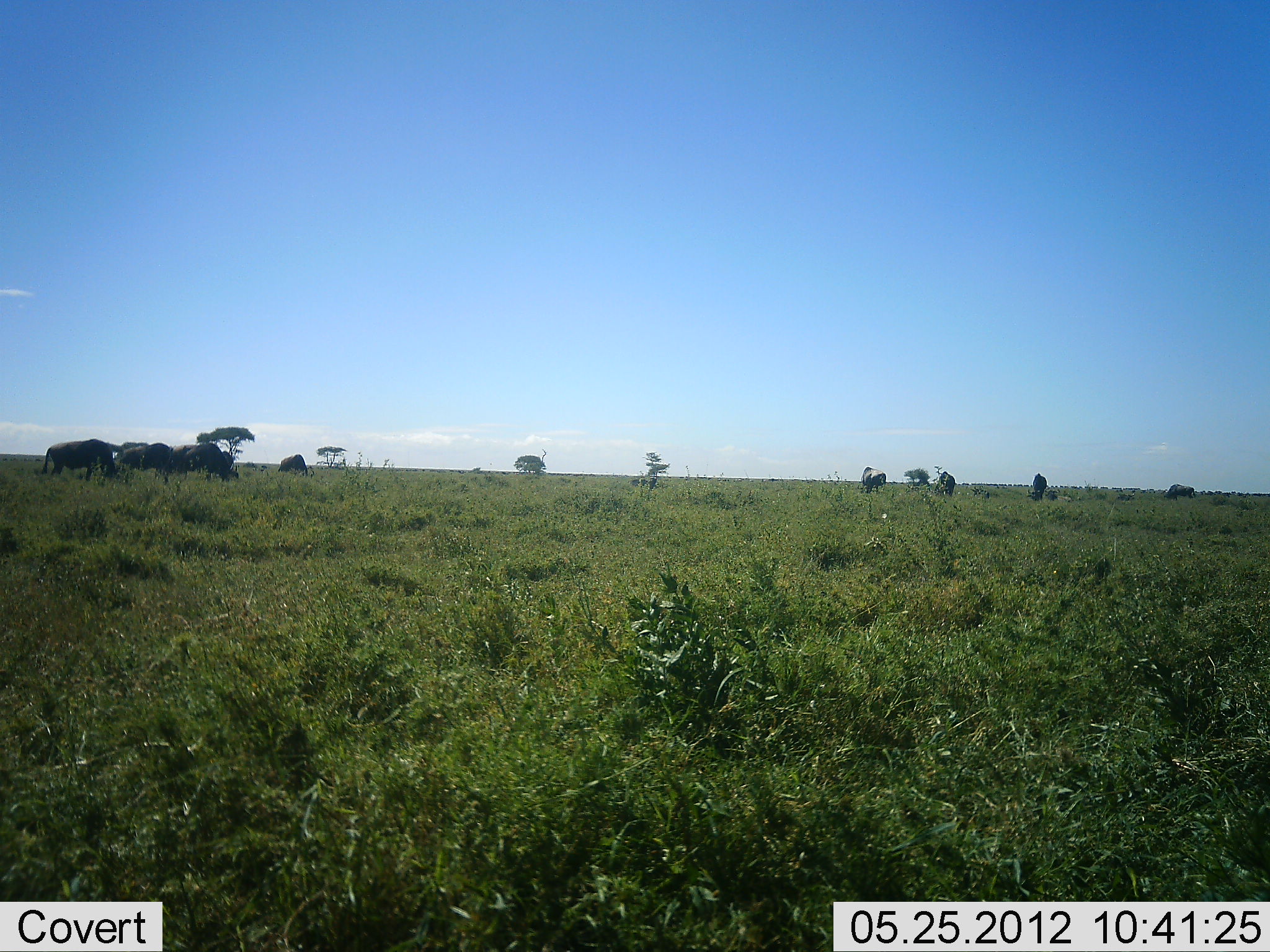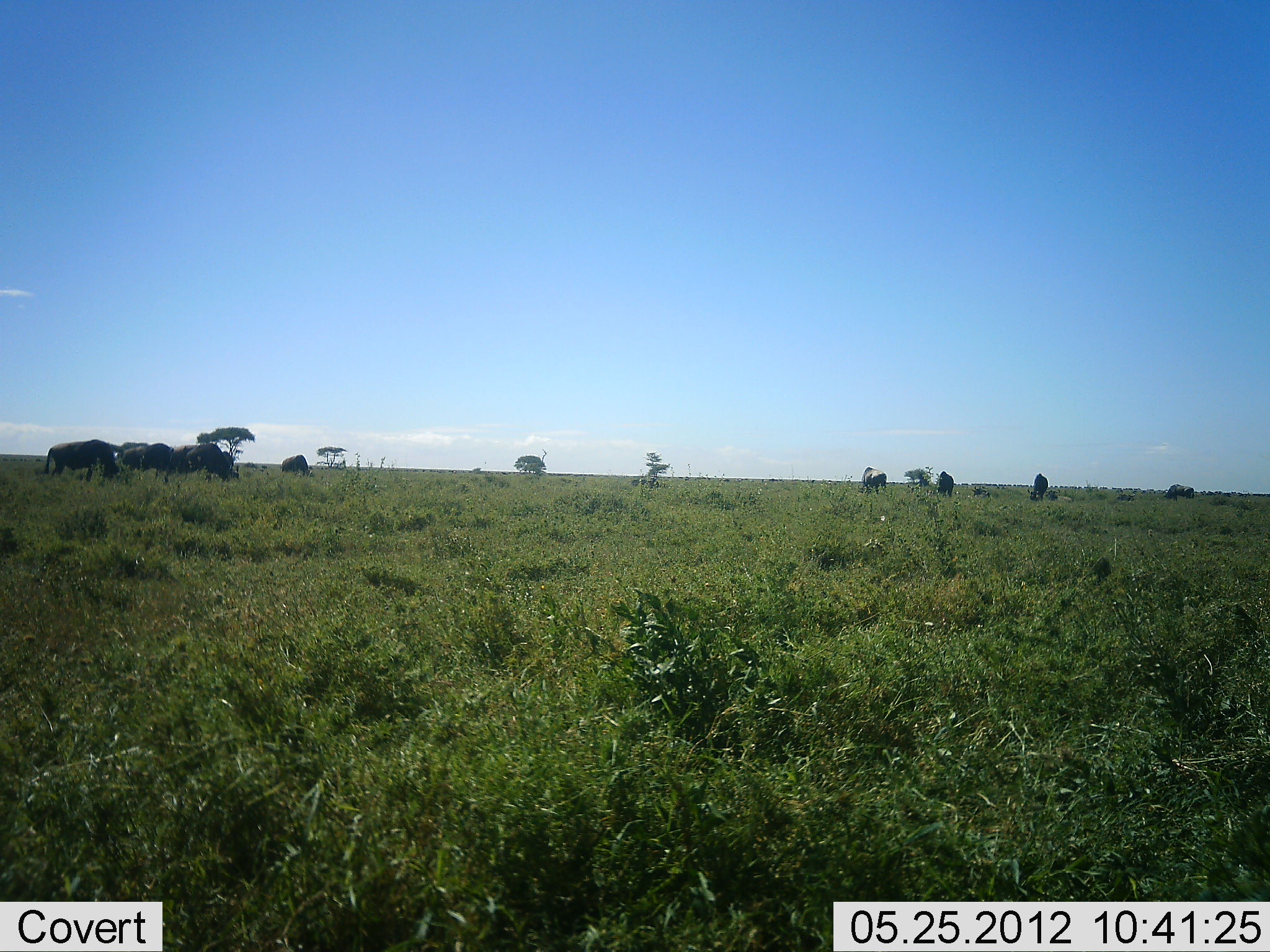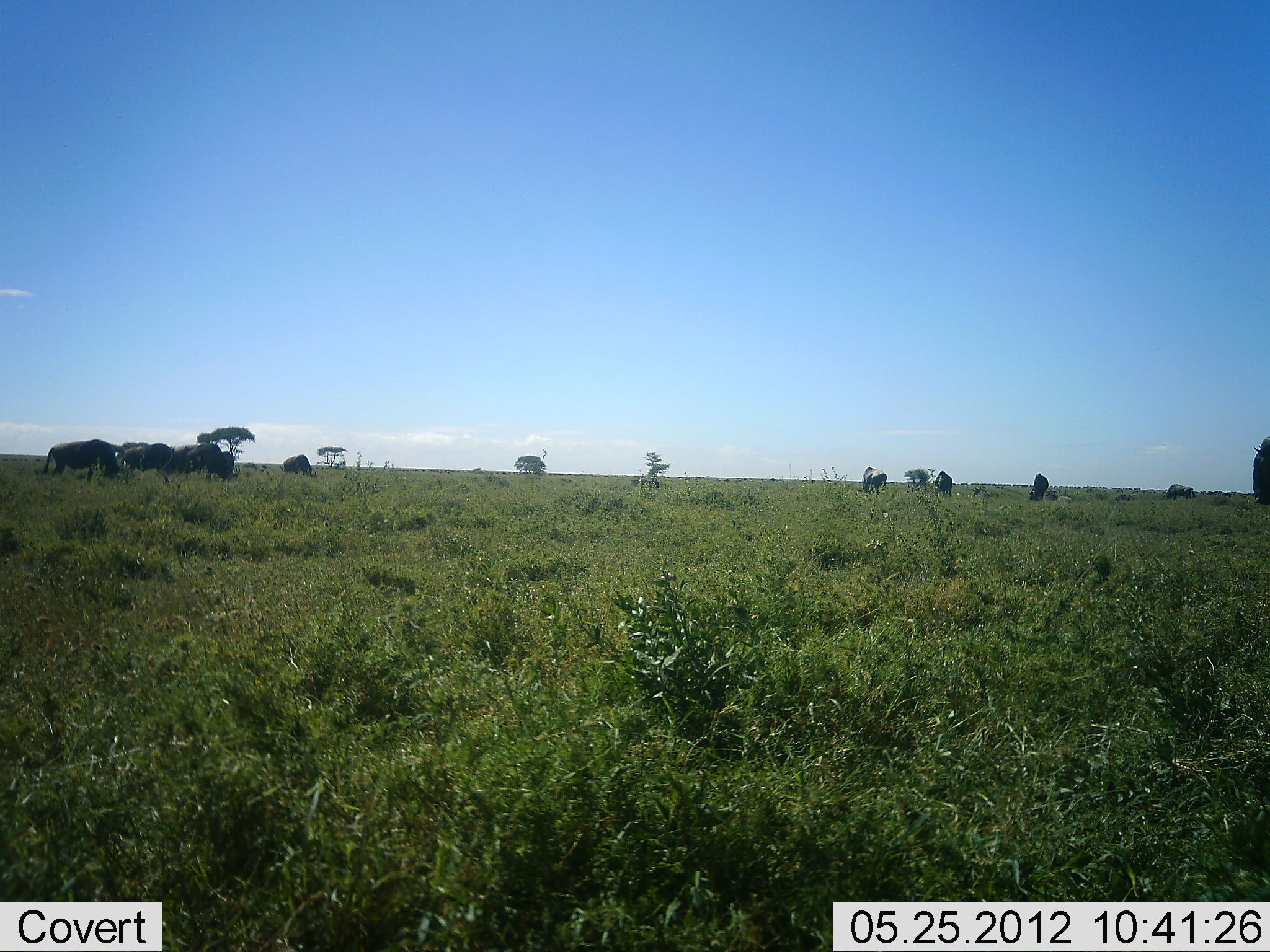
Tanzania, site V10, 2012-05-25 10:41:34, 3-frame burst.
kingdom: Animalia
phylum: Chordata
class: Mammalia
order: Artiodactyla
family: Bovidae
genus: Connochaetes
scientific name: Connochaetes taurinus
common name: blue wildebeest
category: wildebeest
Wildebeest (blue wildebeest) (Connochaetes taurinus), count 10. Behavior (volunteer vote fractions): standing 50%, resting 0%, moving 30%, interacting 0%. Young present (vote fraction): 0%. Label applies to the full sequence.